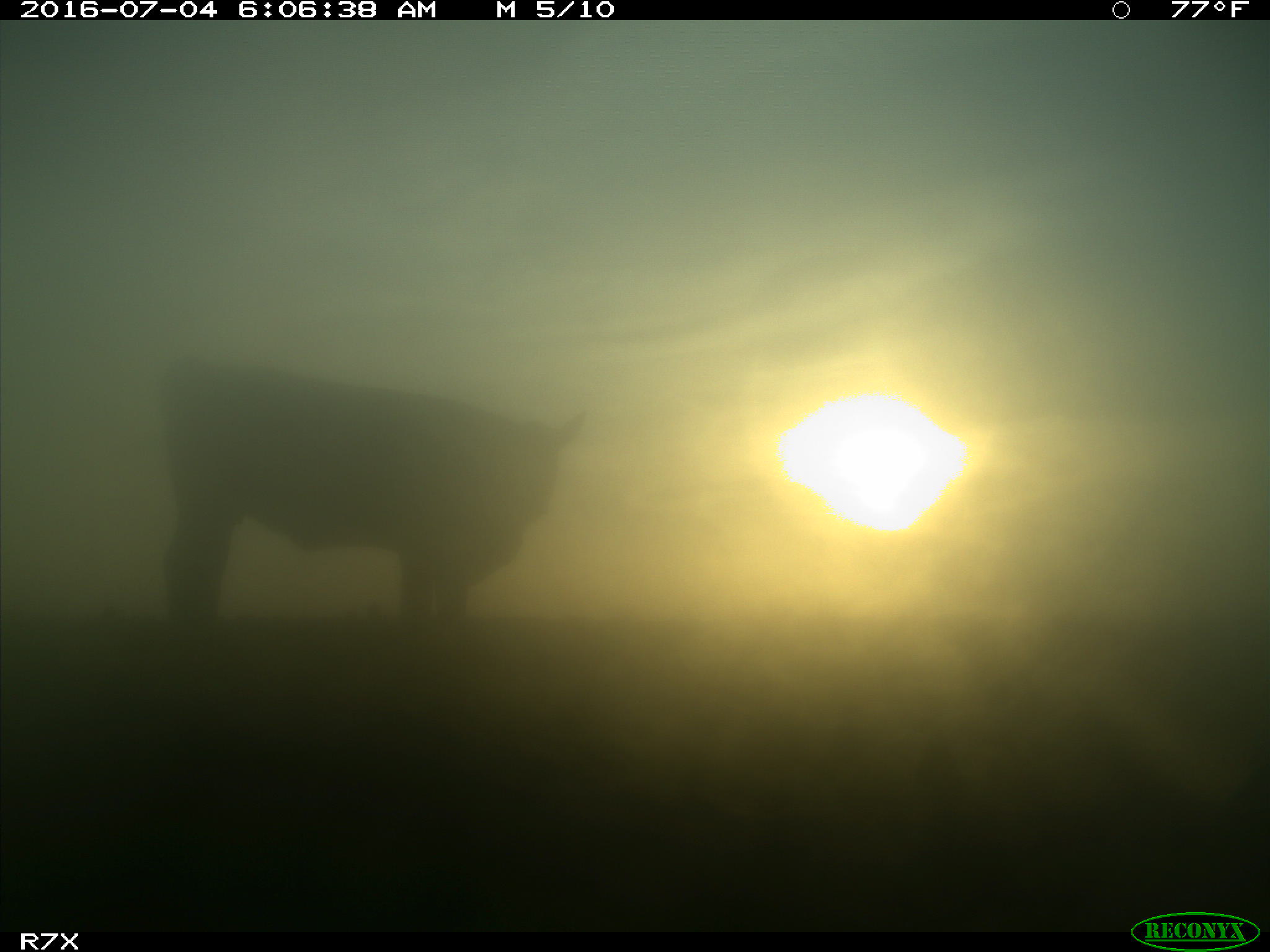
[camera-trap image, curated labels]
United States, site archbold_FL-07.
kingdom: Animalia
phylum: Chordata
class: Mammalia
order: Artiodactyla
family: Bovidae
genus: Bos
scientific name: Bos taurus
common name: domestic cow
Bos taurus (domestic cow).